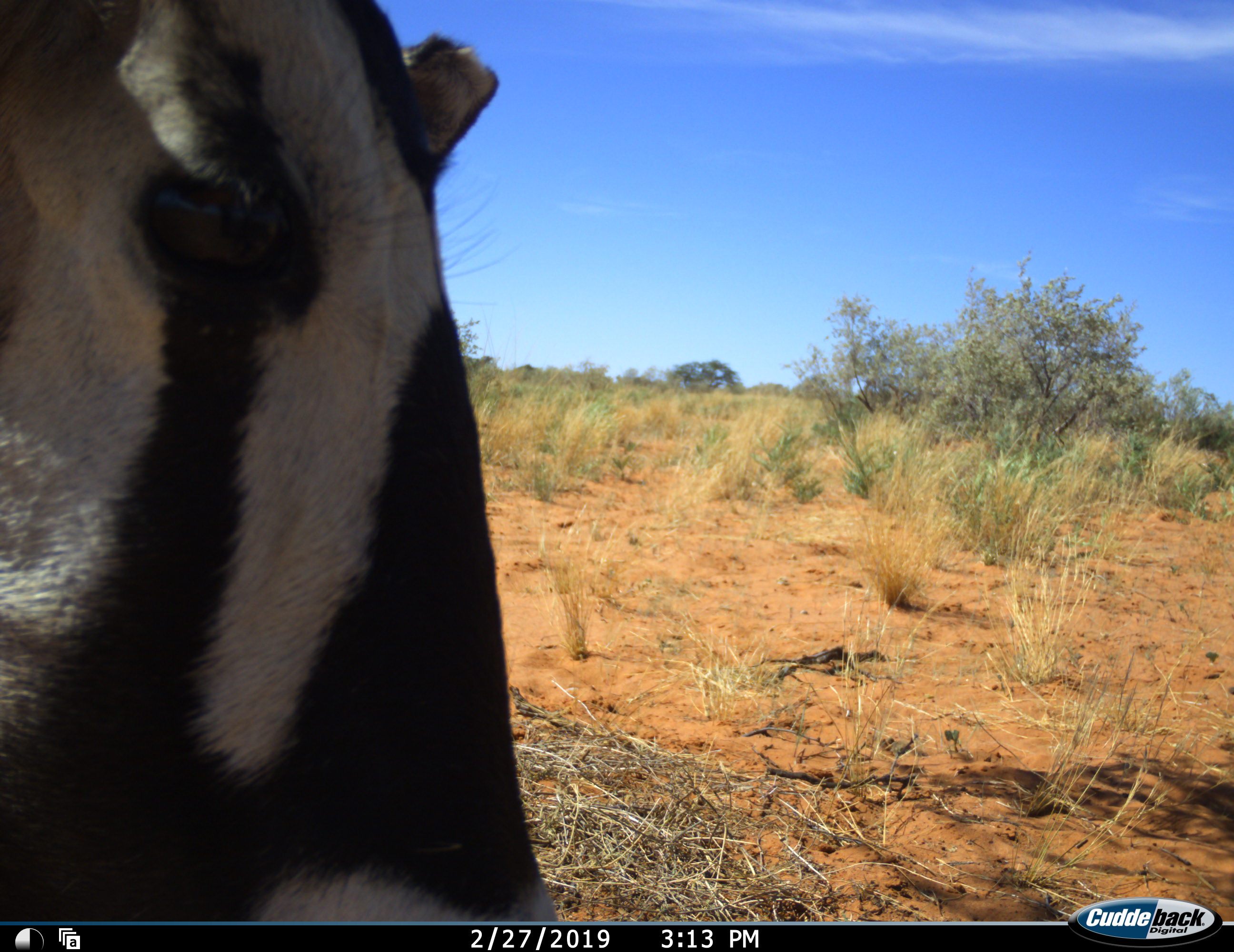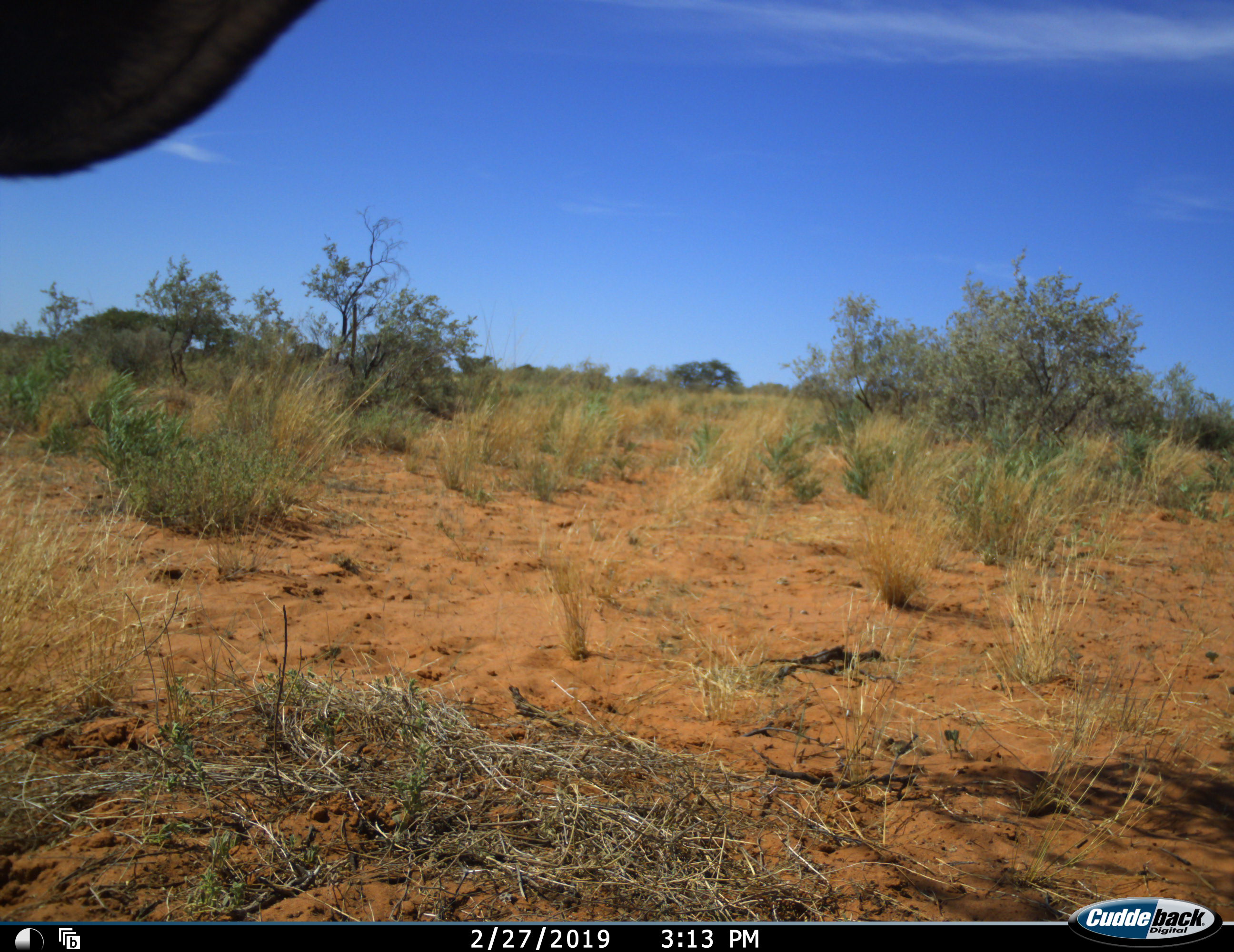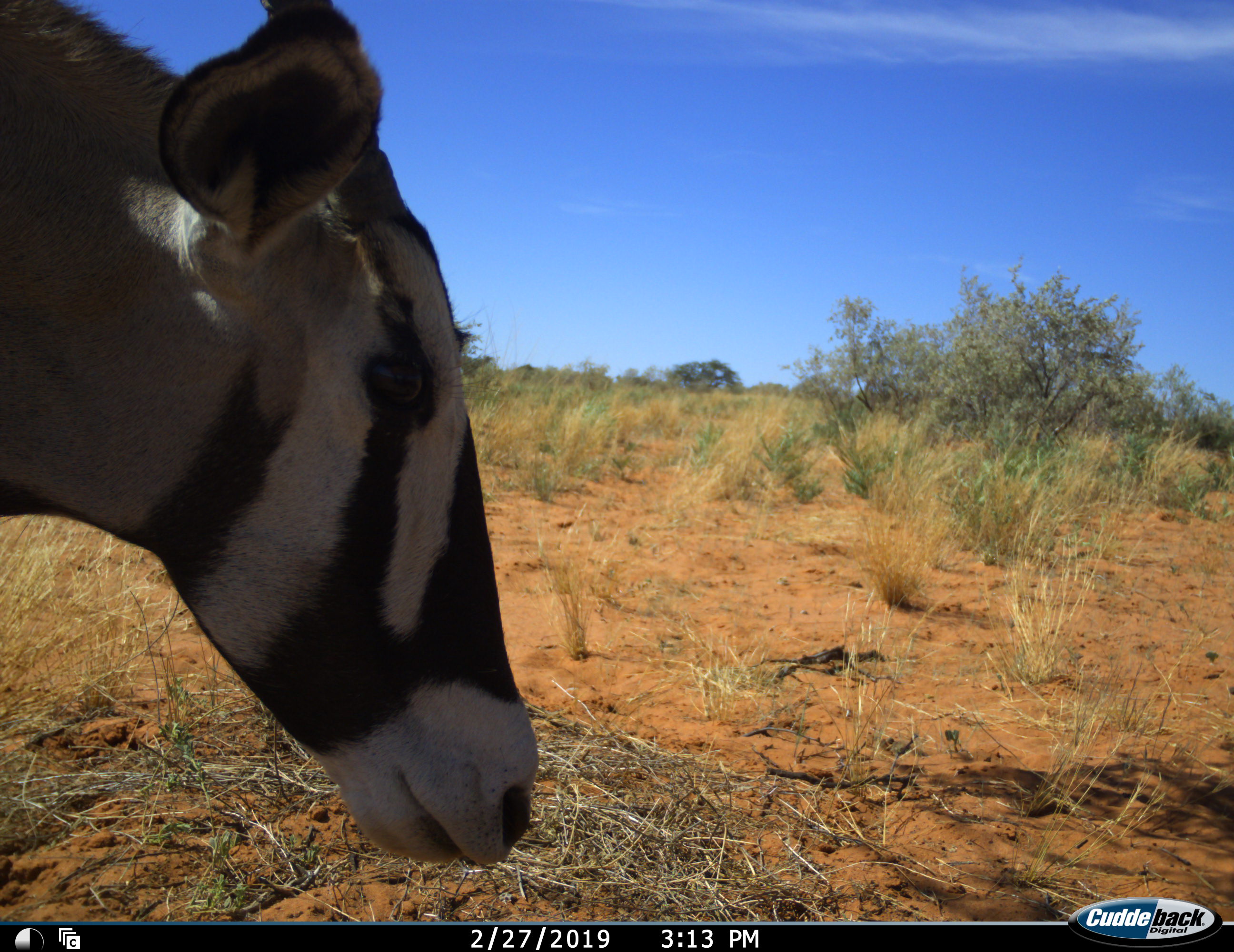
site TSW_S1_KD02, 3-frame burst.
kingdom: Animalia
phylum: Chordata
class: Mammalia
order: Artiodactyla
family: Bovidae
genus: Oryx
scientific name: Oryx gazella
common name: gemsbok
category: oryx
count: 1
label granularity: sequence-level